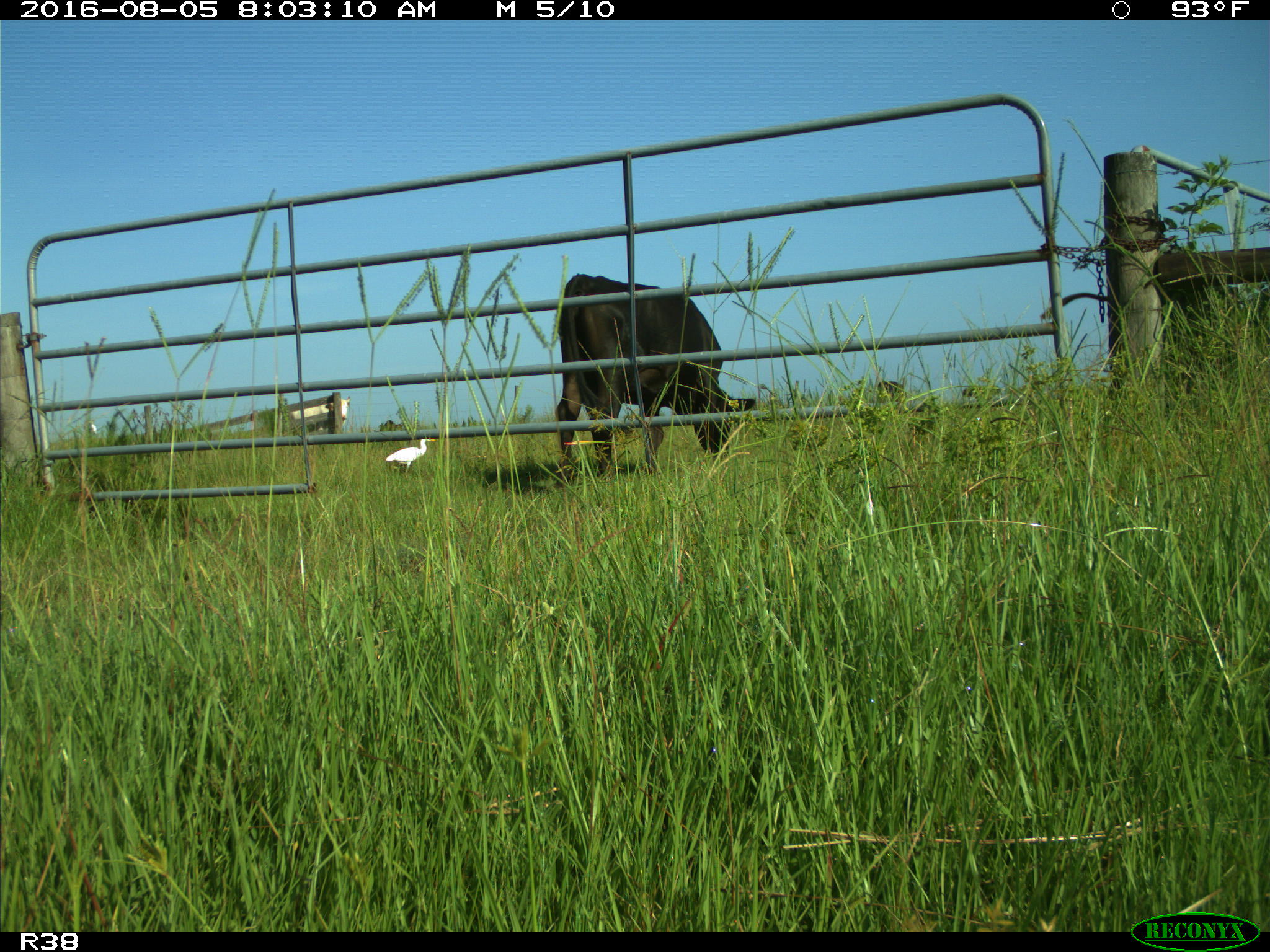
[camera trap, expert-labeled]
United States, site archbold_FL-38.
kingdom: Animalia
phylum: Chordata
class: Mammalia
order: Artiodactyla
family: Bovidae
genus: Bos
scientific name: Bos taurus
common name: domestic cow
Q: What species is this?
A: Bos taurus (domestic cow).